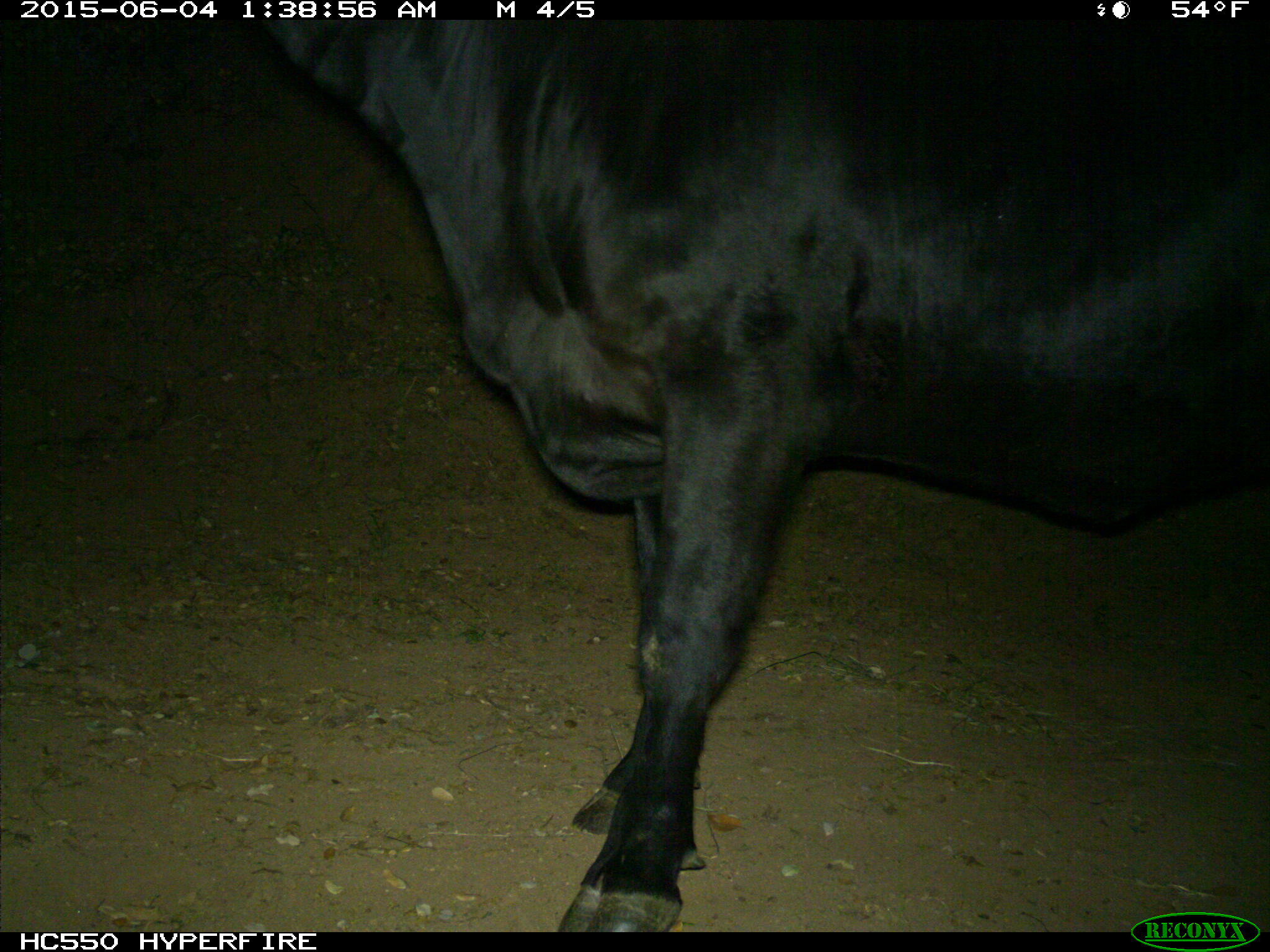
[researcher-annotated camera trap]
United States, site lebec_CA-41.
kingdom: Animalia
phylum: Chordata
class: Mammalia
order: Artiodactyla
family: Bovidae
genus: Bos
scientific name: Bos taurus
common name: domestic cow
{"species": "Bos taurus (domestic cow)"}